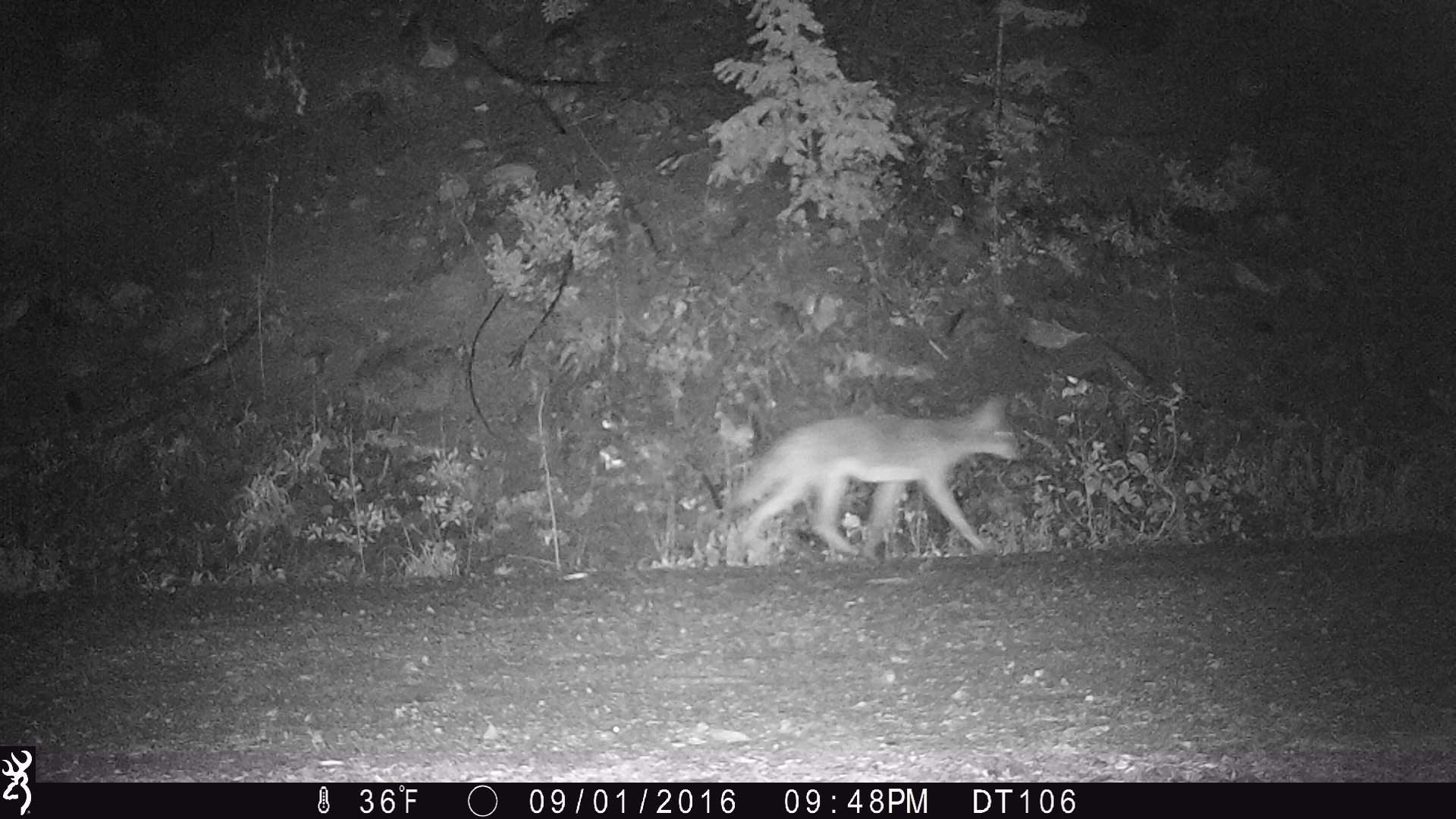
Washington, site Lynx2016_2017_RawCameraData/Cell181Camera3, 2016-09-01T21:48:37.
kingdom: Animalia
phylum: Chordata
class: Mammalia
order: Carnivora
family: Canidae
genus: Canis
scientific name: Canis latrans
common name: coyote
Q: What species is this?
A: Canis latrans (coyote).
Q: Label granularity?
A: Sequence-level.